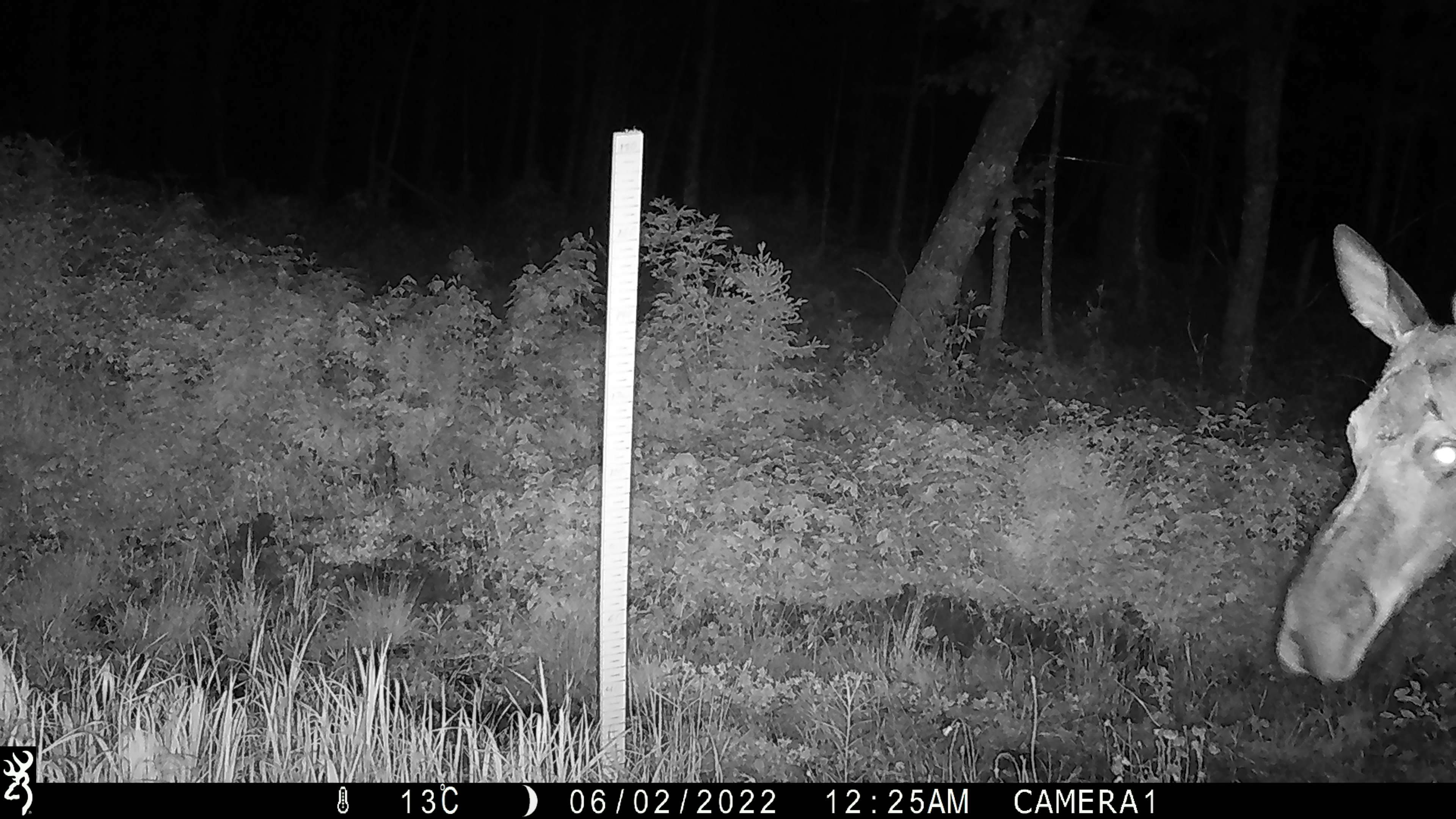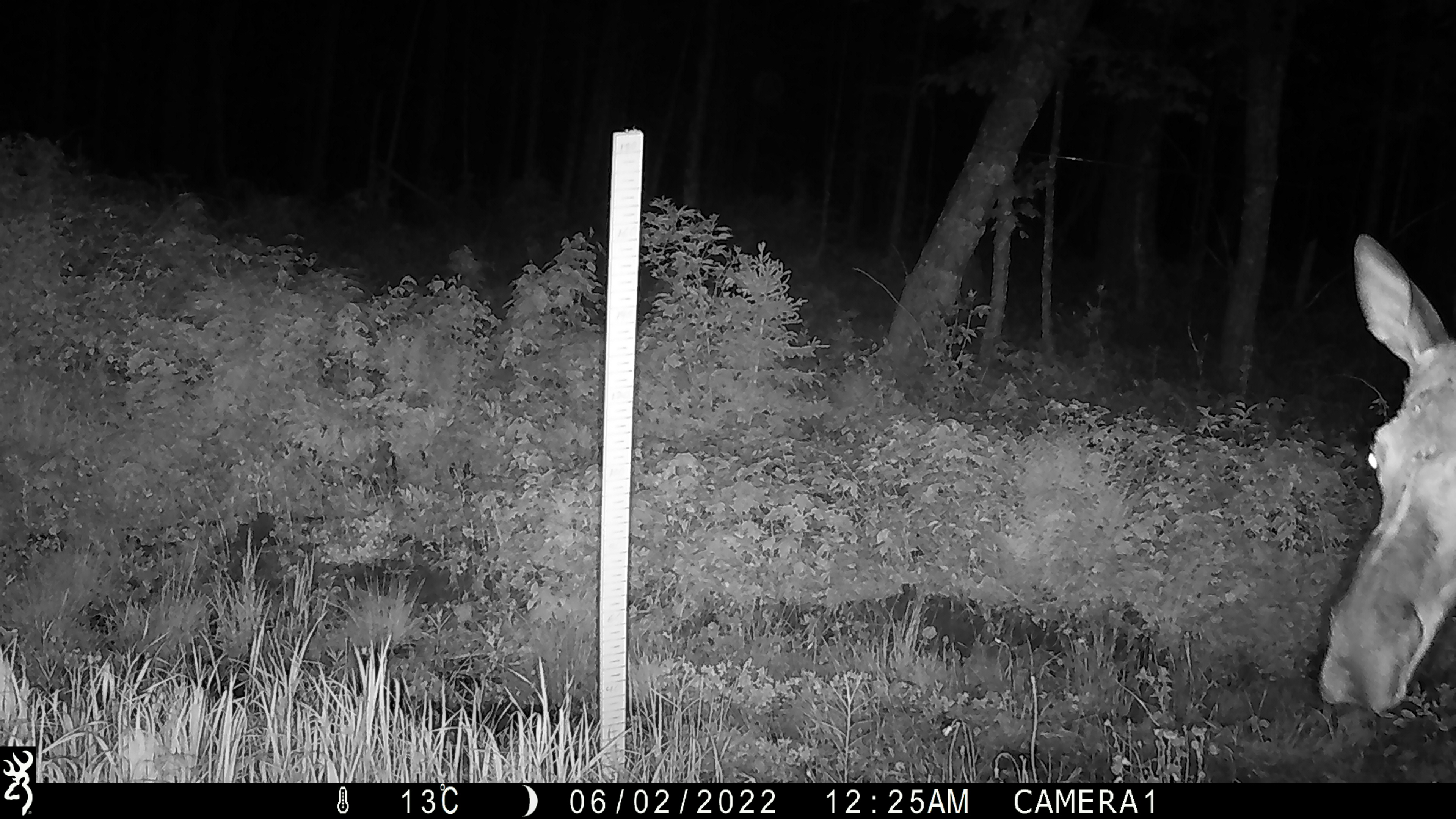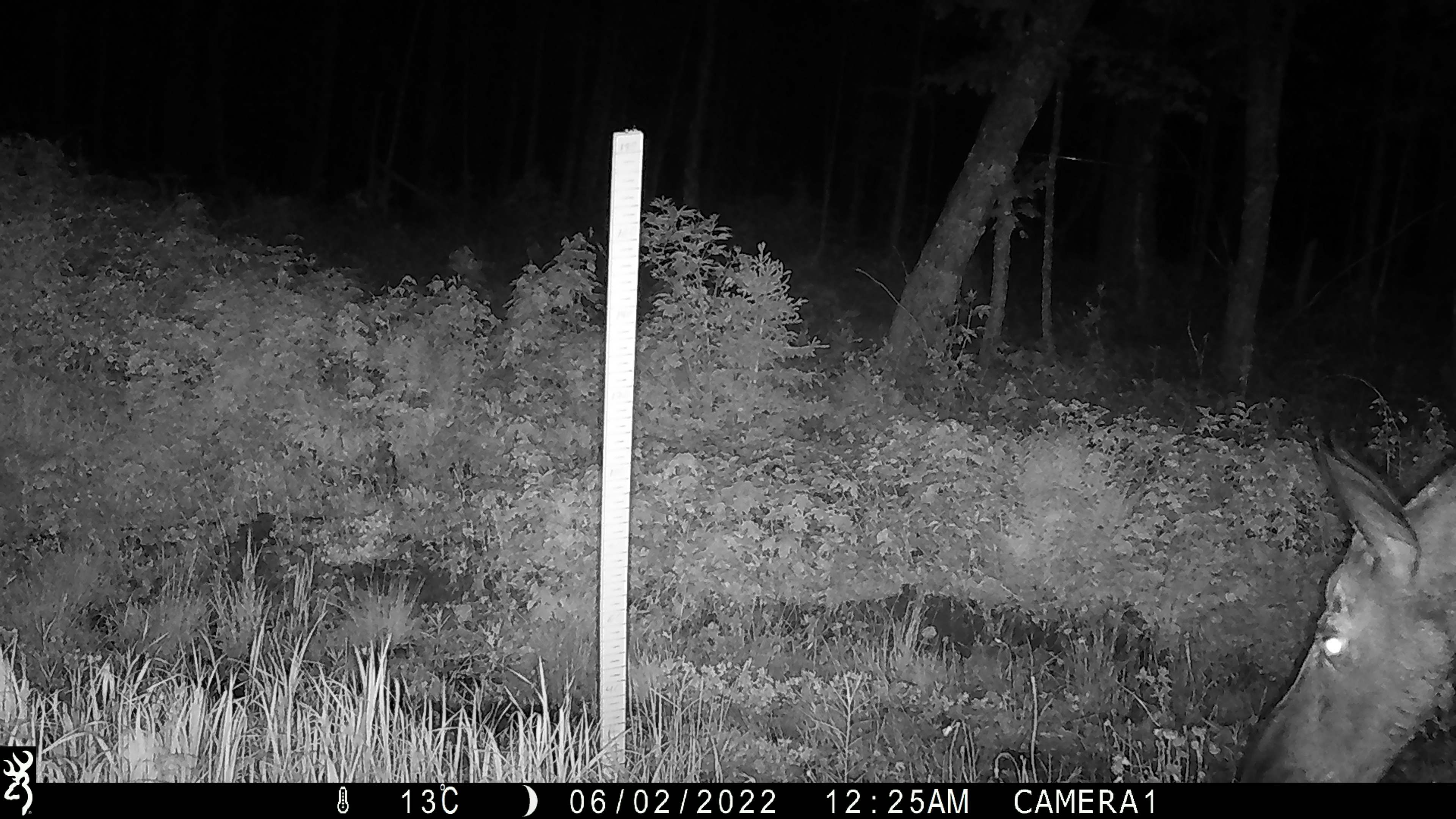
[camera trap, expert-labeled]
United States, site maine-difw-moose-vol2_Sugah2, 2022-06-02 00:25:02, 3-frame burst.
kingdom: Animalia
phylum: Chordata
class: Mammalia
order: Artiodactyla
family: Cervidae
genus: Alces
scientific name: Alces alces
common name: moose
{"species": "moose (Alces alces)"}